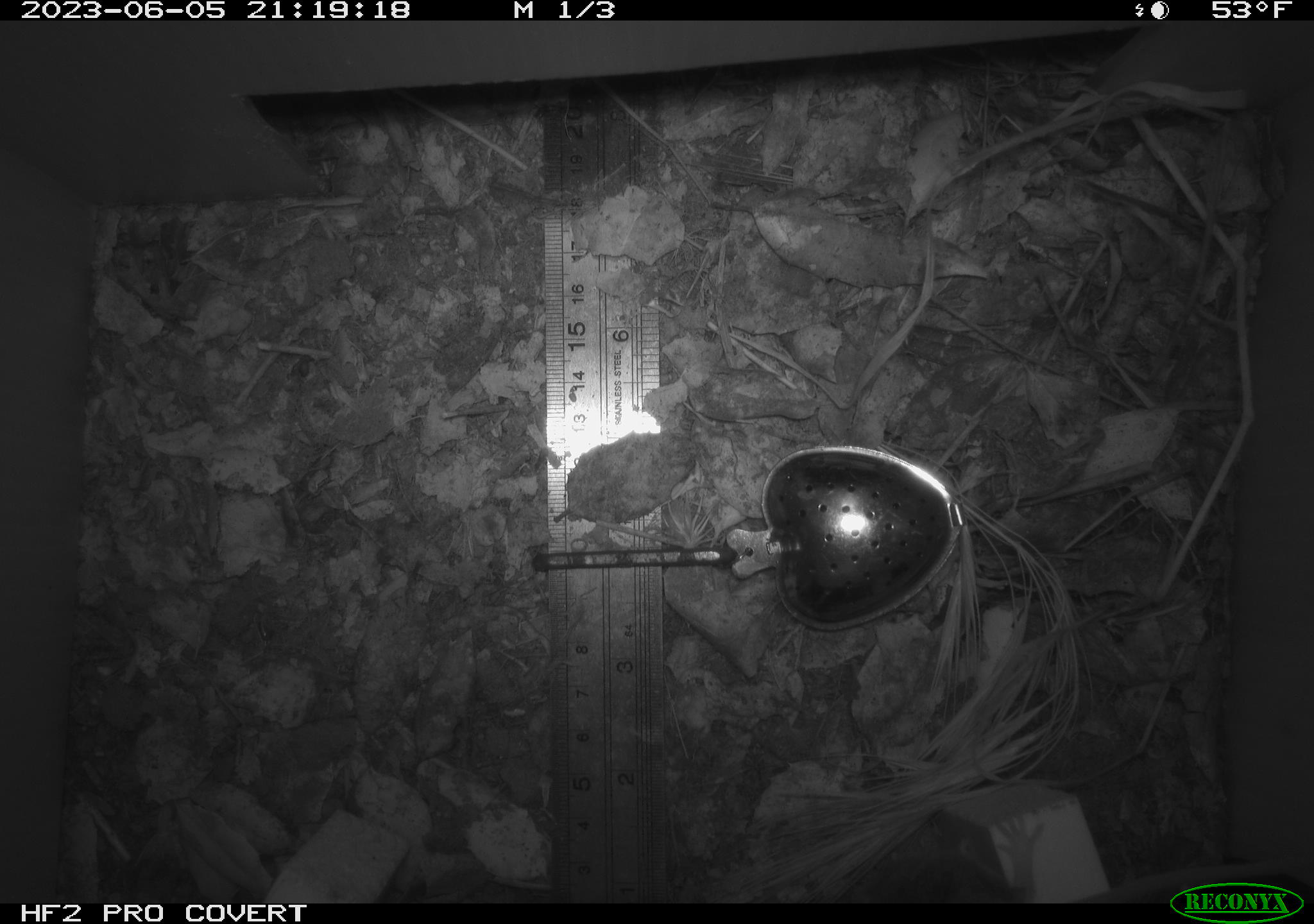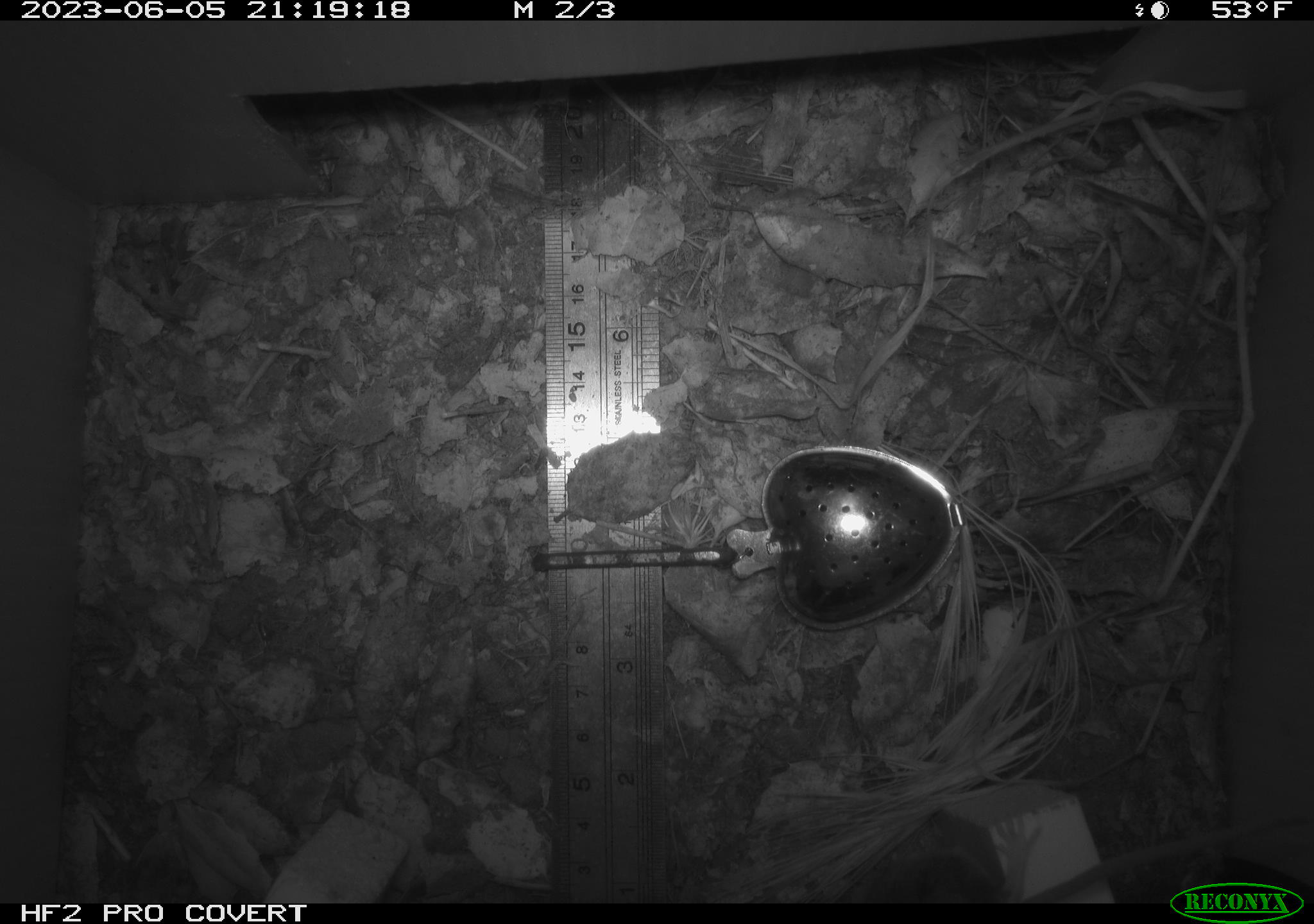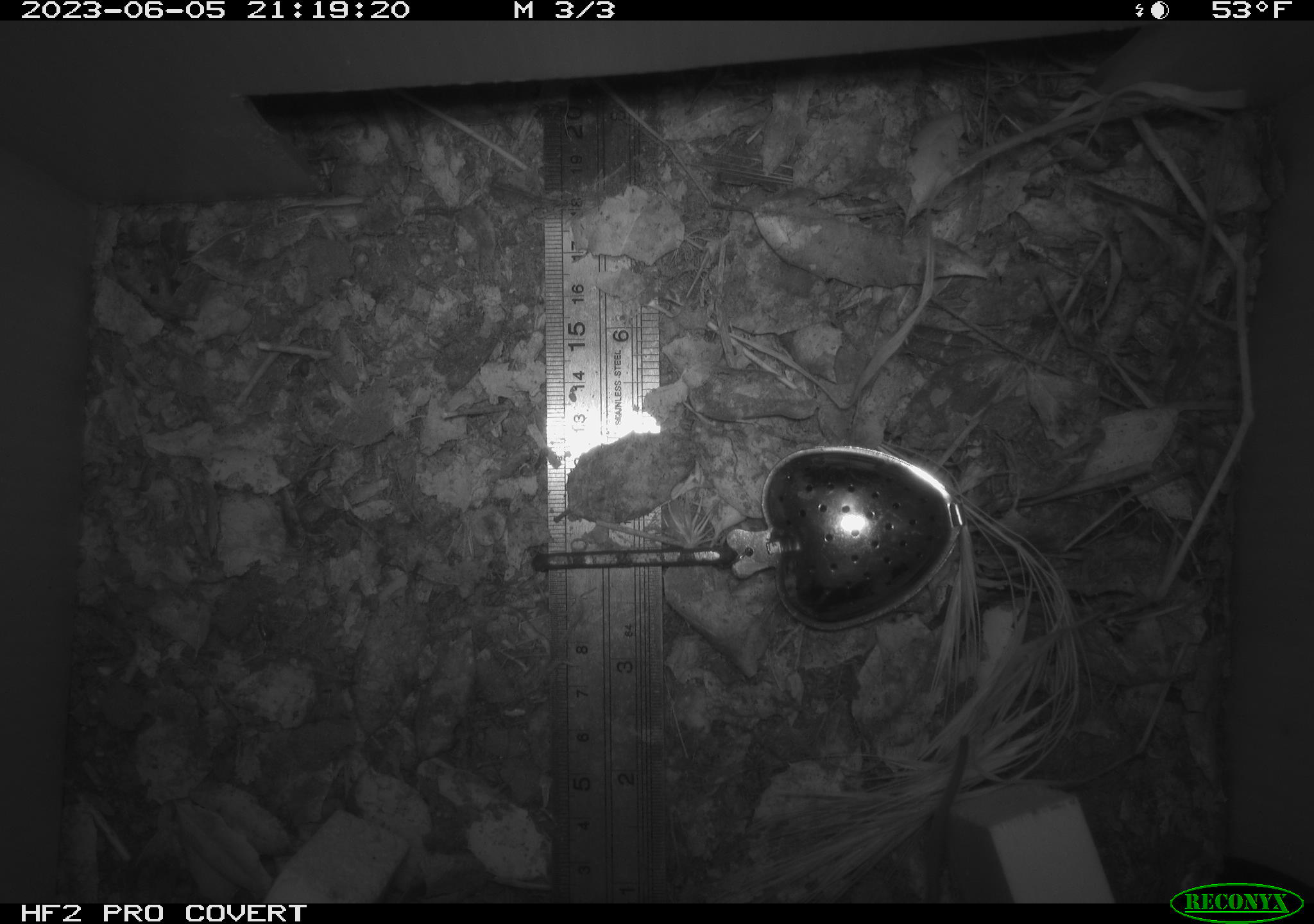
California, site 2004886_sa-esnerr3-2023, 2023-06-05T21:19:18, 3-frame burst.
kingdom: Animalia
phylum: Chordata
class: Mammalia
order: Rodentia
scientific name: Rodentia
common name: mouse species